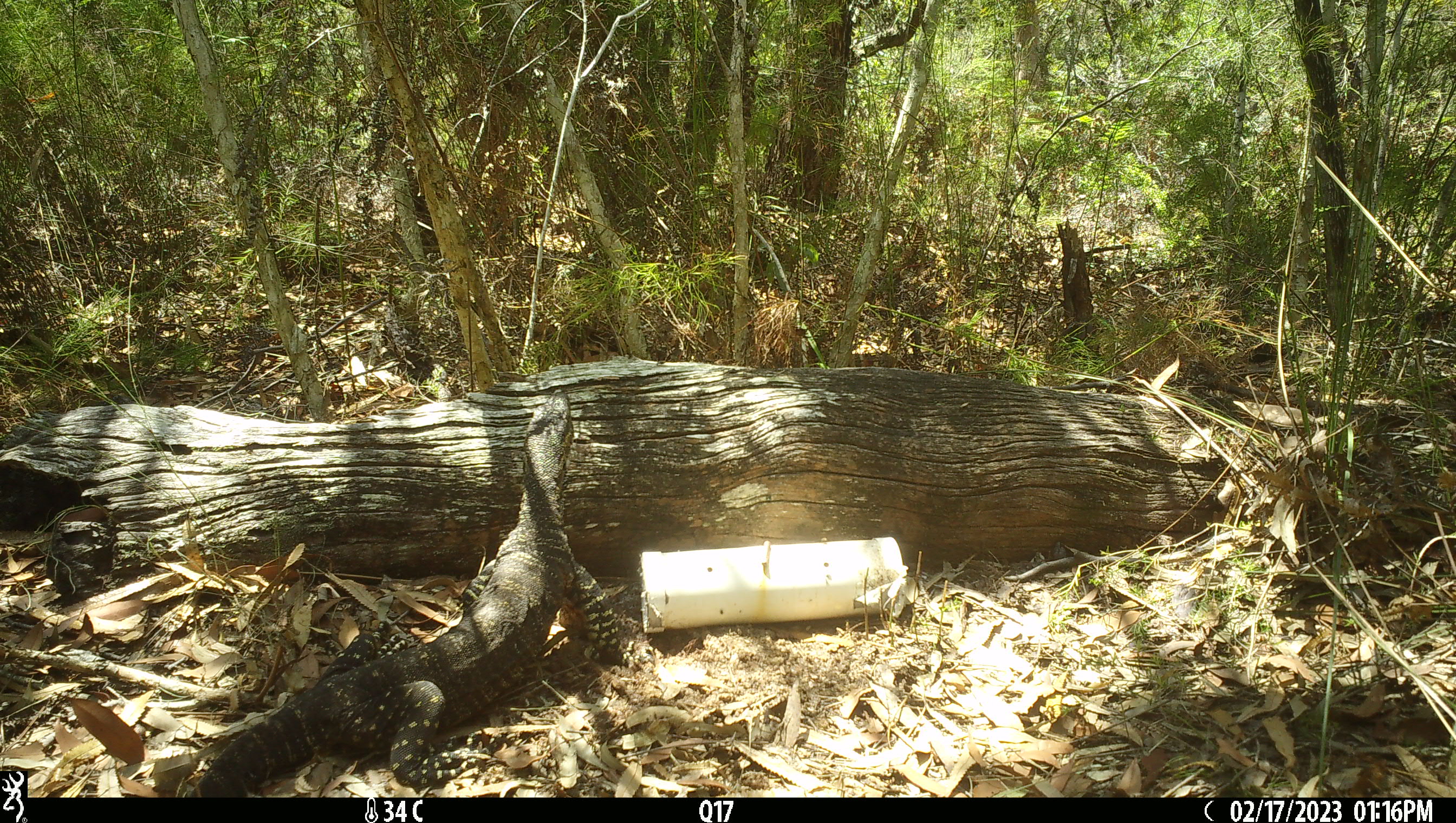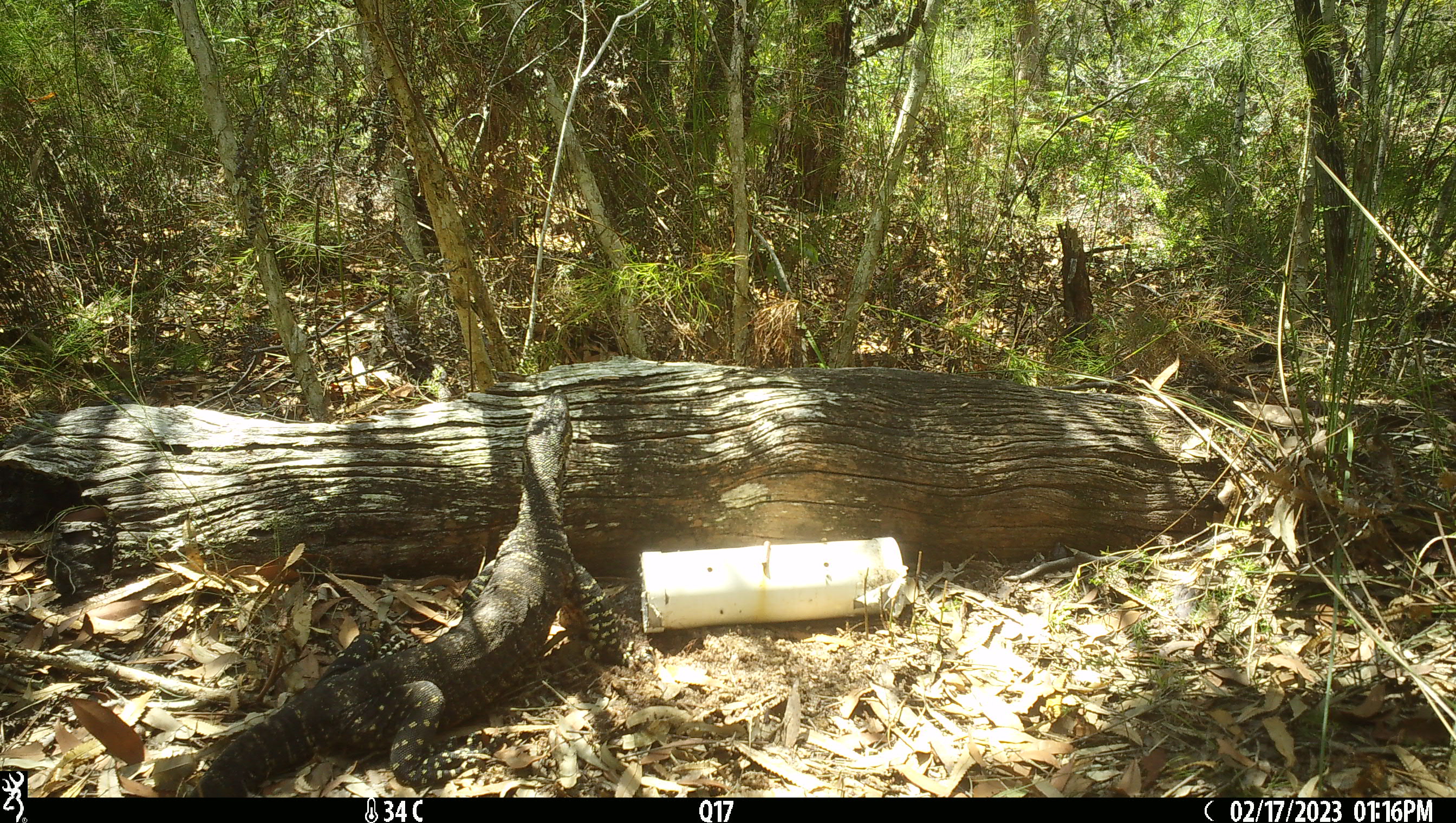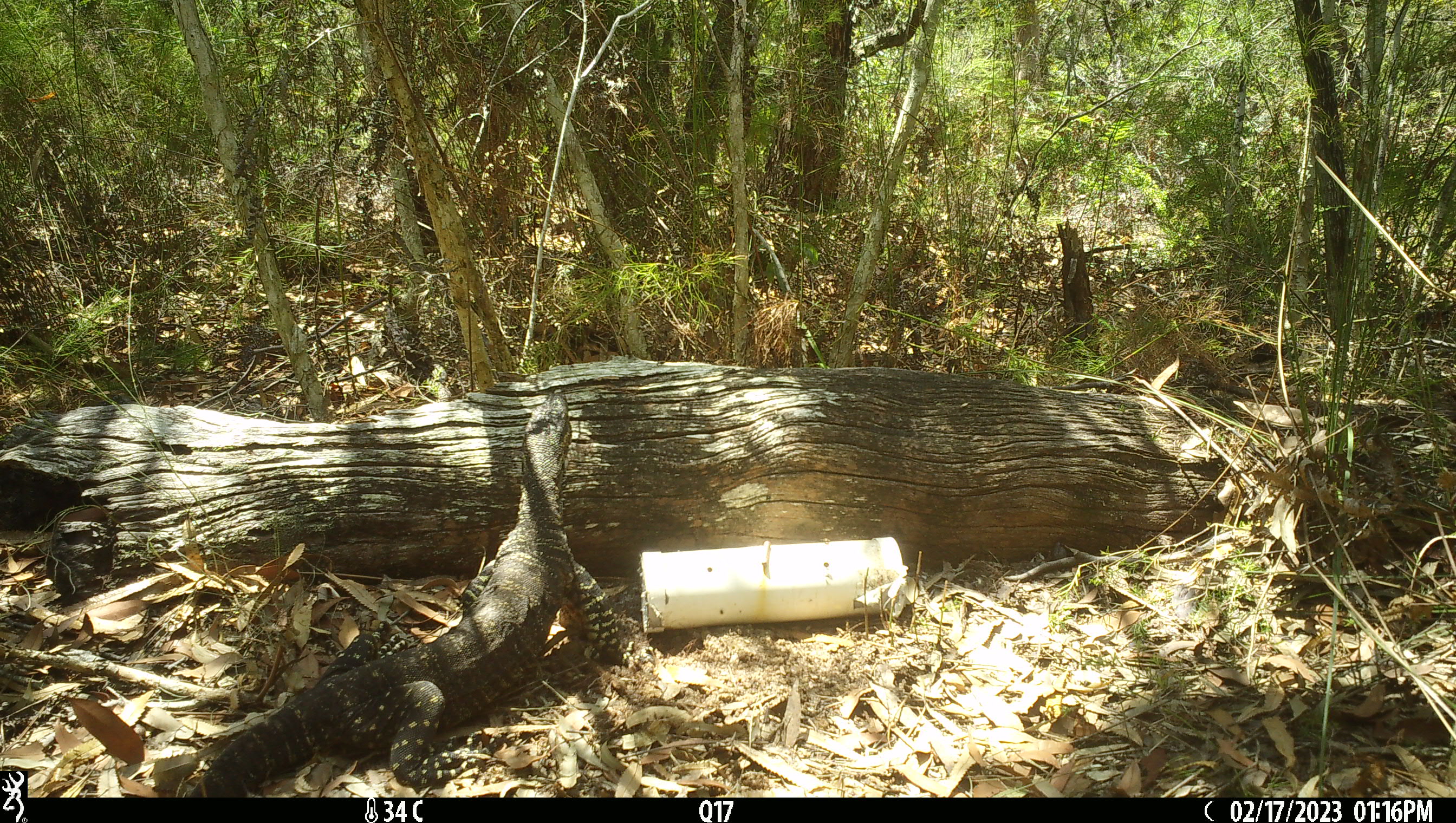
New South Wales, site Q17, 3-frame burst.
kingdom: Animalia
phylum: Chordata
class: Reptilia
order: Squamata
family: Varanidae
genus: Varanus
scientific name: Varanus varius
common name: lace monitor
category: goanna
Goanna (lace monitor) (Varanus varius).